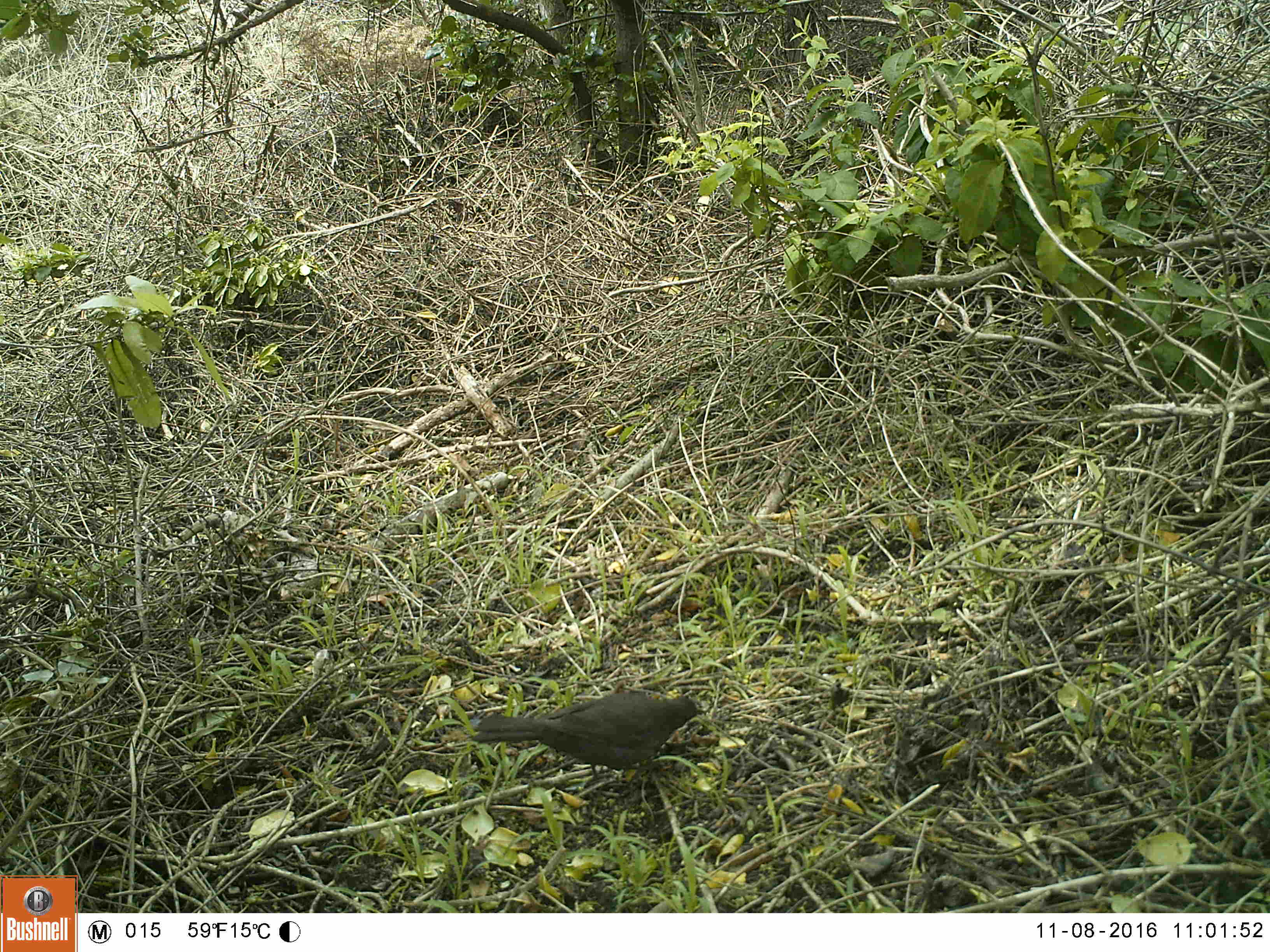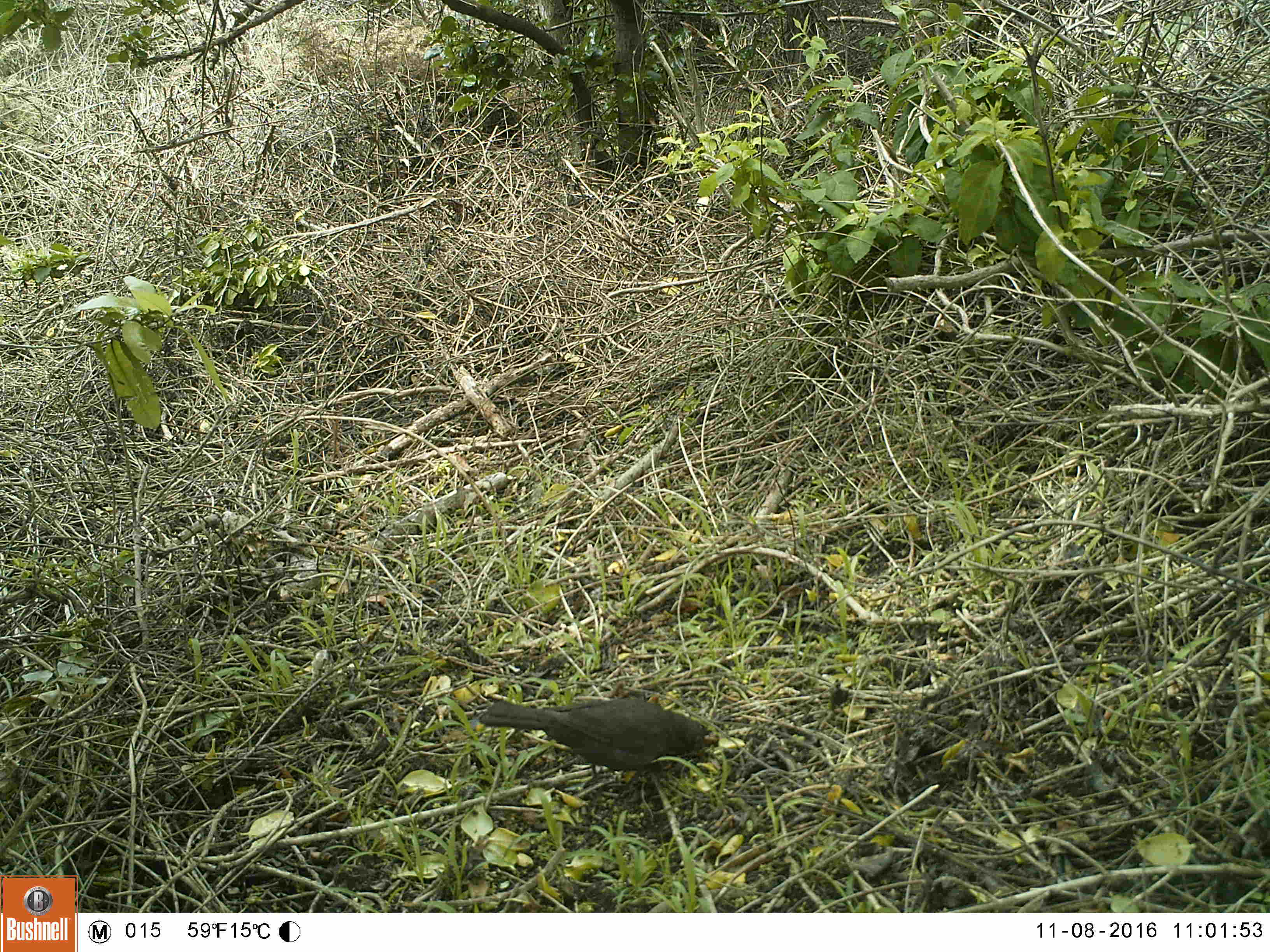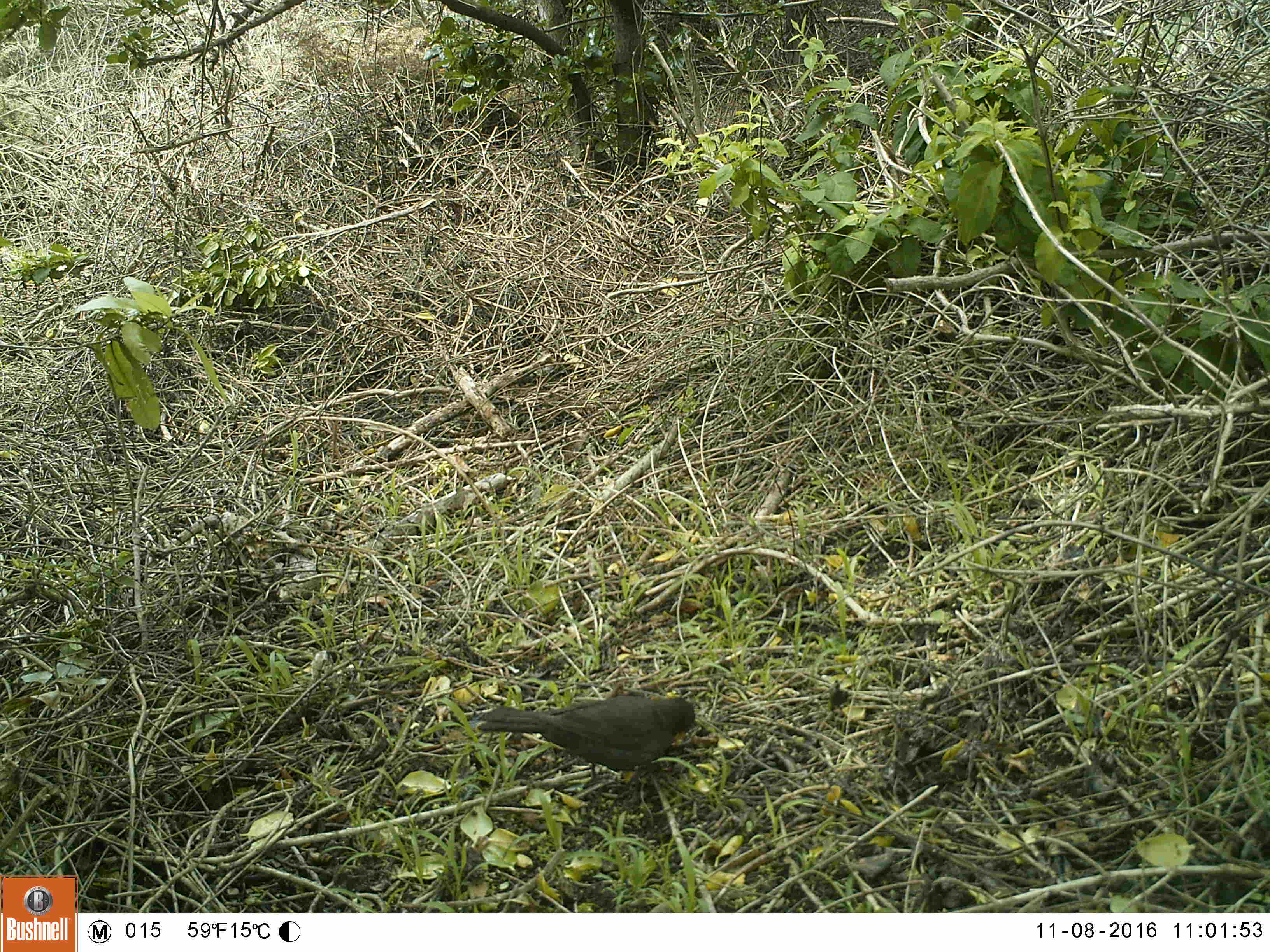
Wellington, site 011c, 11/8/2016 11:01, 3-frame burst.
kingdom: Animalia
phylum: Chordata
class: Aves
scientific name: Aves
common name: bird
Bird (Aves).